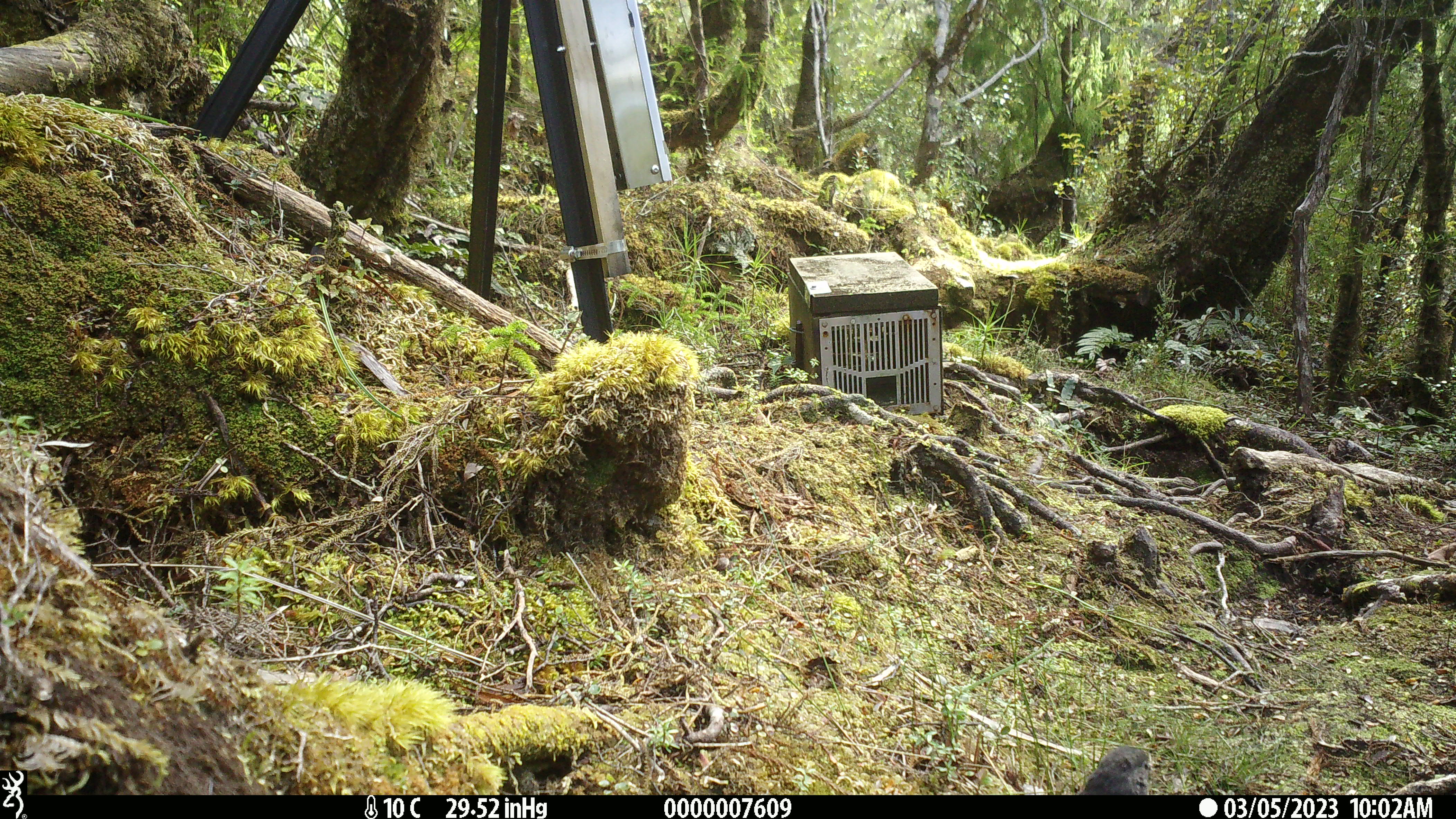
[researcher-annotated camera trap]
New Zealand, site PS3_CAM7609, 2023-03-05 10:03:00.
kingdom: Animalia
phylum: Chordata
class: Aves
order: Passeriformes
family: Petroicidae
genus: Petroica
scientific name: Petroica australis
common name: new zealand robin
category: robin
Robin (new zealand robin) (Petroica australis).